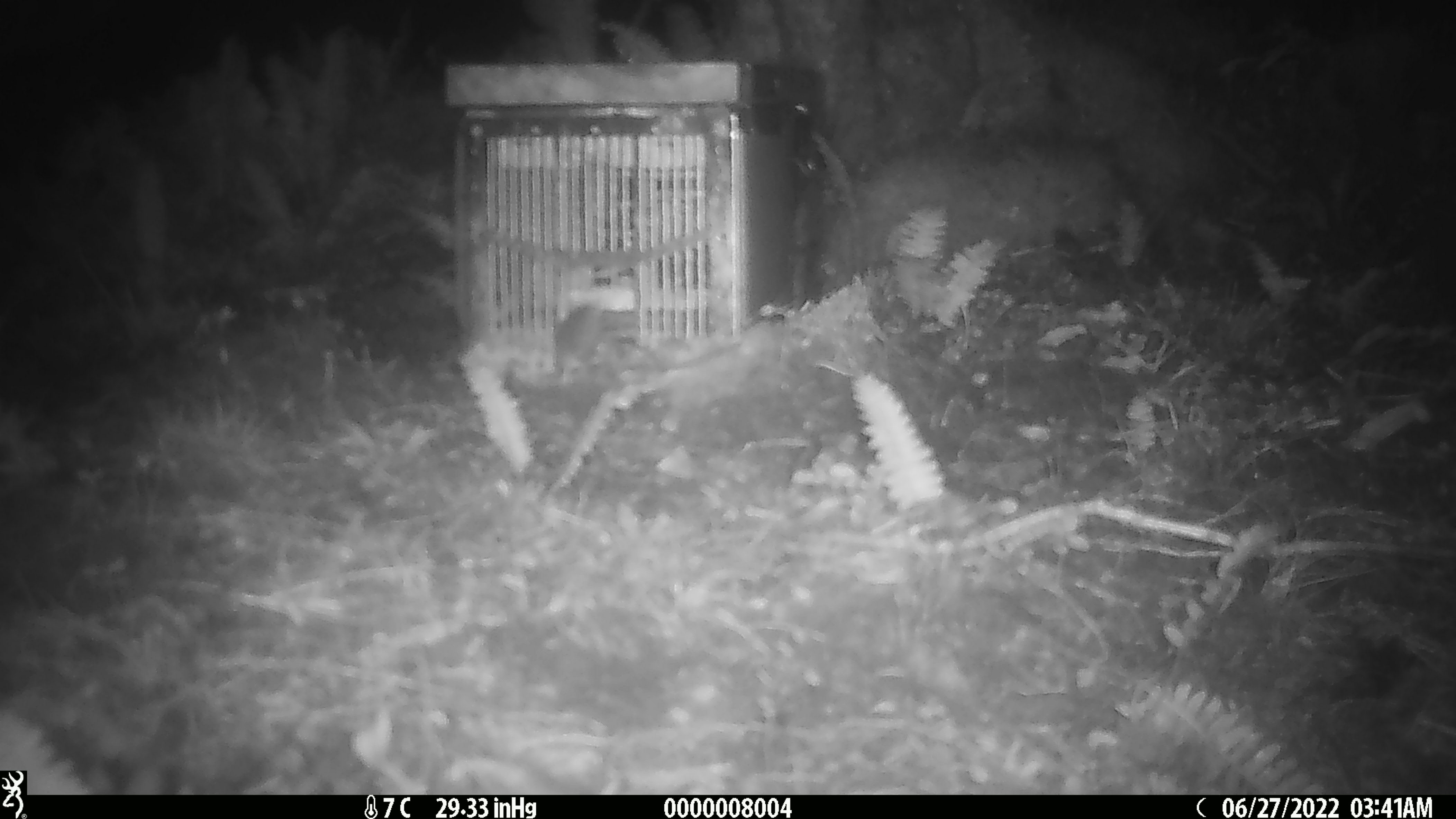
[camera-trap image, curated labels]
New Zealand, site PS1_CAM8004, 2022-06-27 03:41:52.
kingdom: Animalia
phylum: Chordata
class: Mammalia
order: Rodentia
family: Muridae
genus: Mus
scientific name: Mus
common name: mouse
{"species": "mouse (Mus)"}